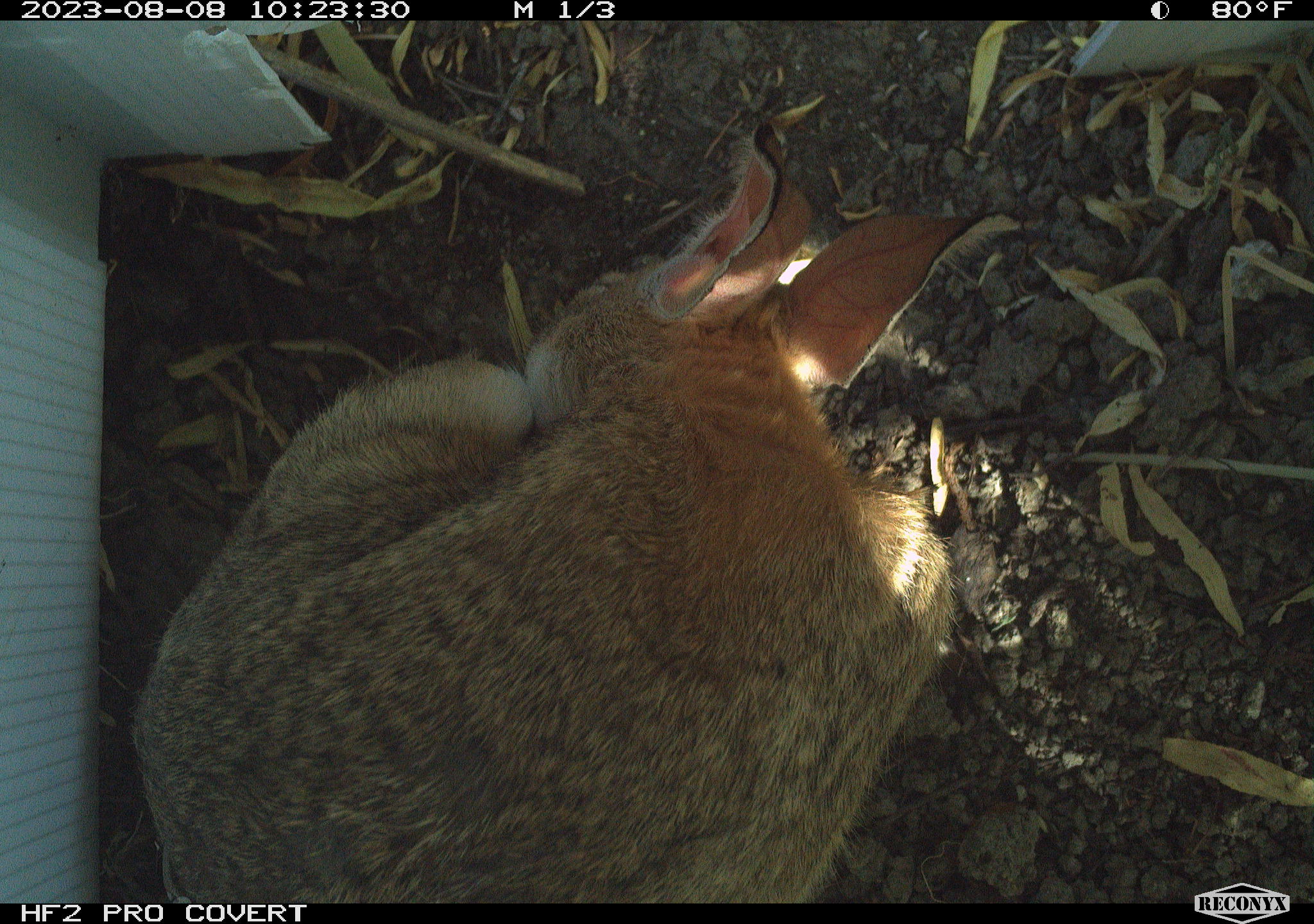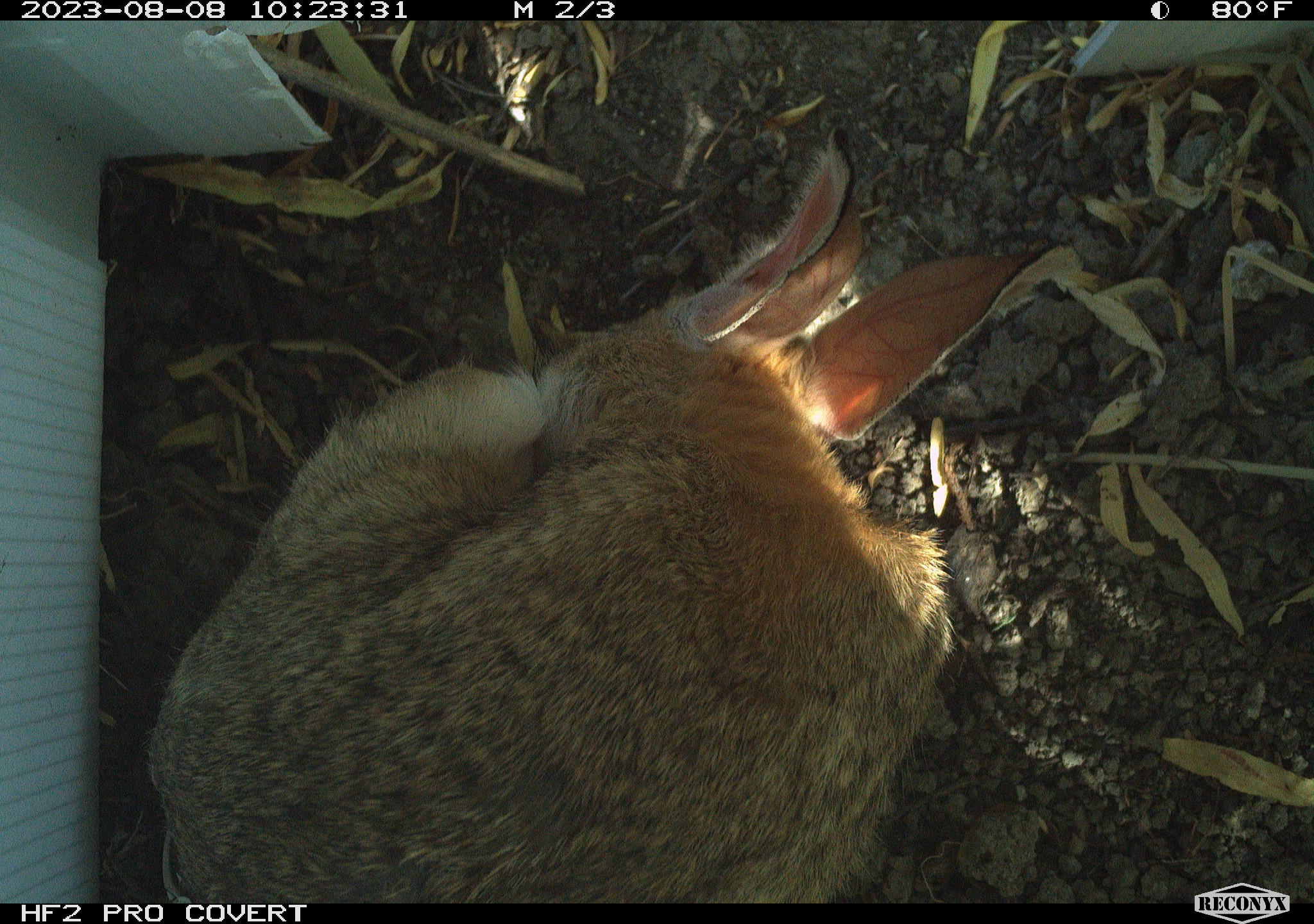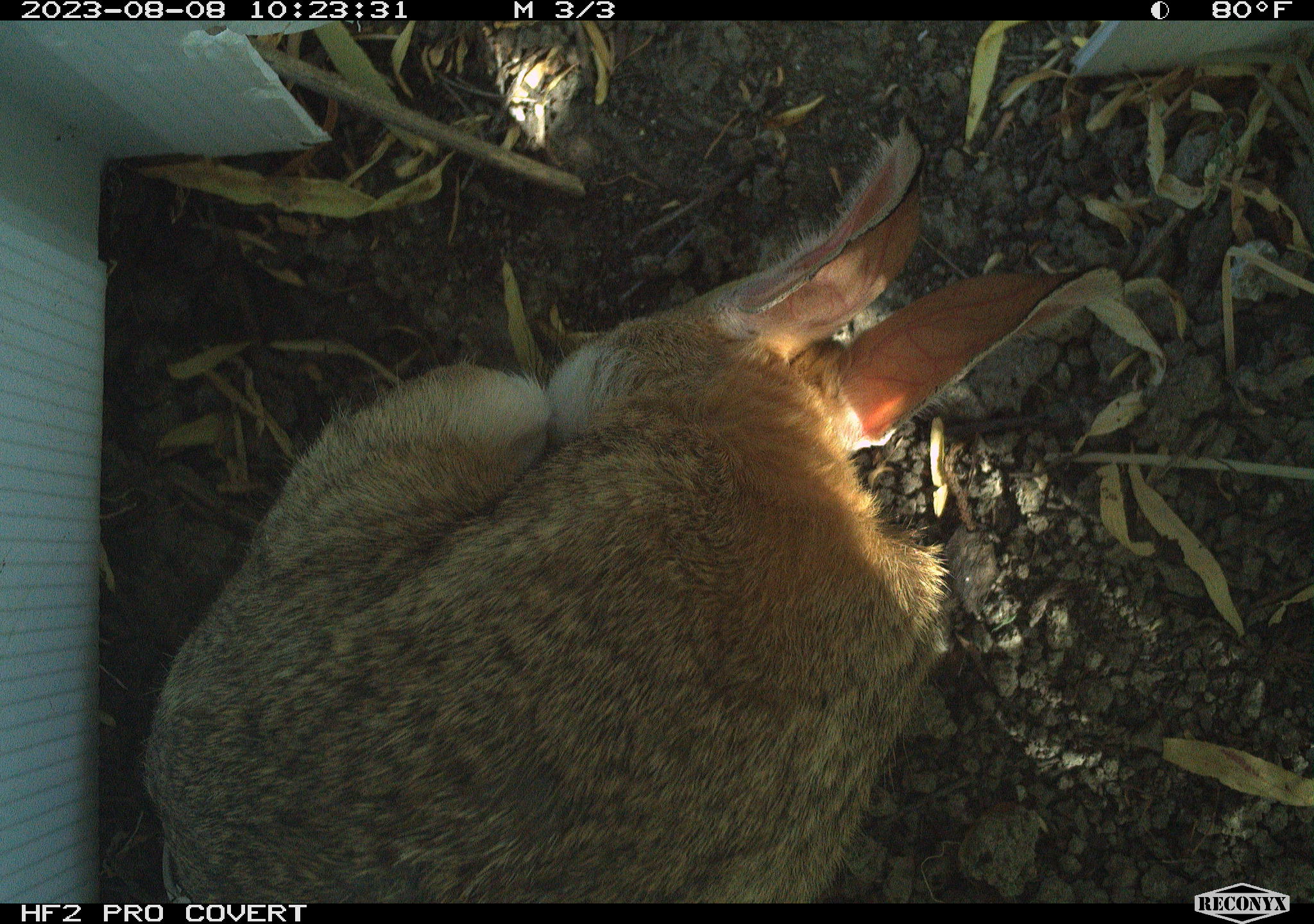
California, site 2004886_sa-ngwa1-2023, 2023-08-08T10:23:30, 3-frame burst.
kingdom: Animalia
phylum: Chordata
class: Mammalia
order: Lagomorpha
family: Leporidae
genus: Sylvilagus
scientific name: Sylvilagus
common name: cottontail rabbits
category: sylvilagus species